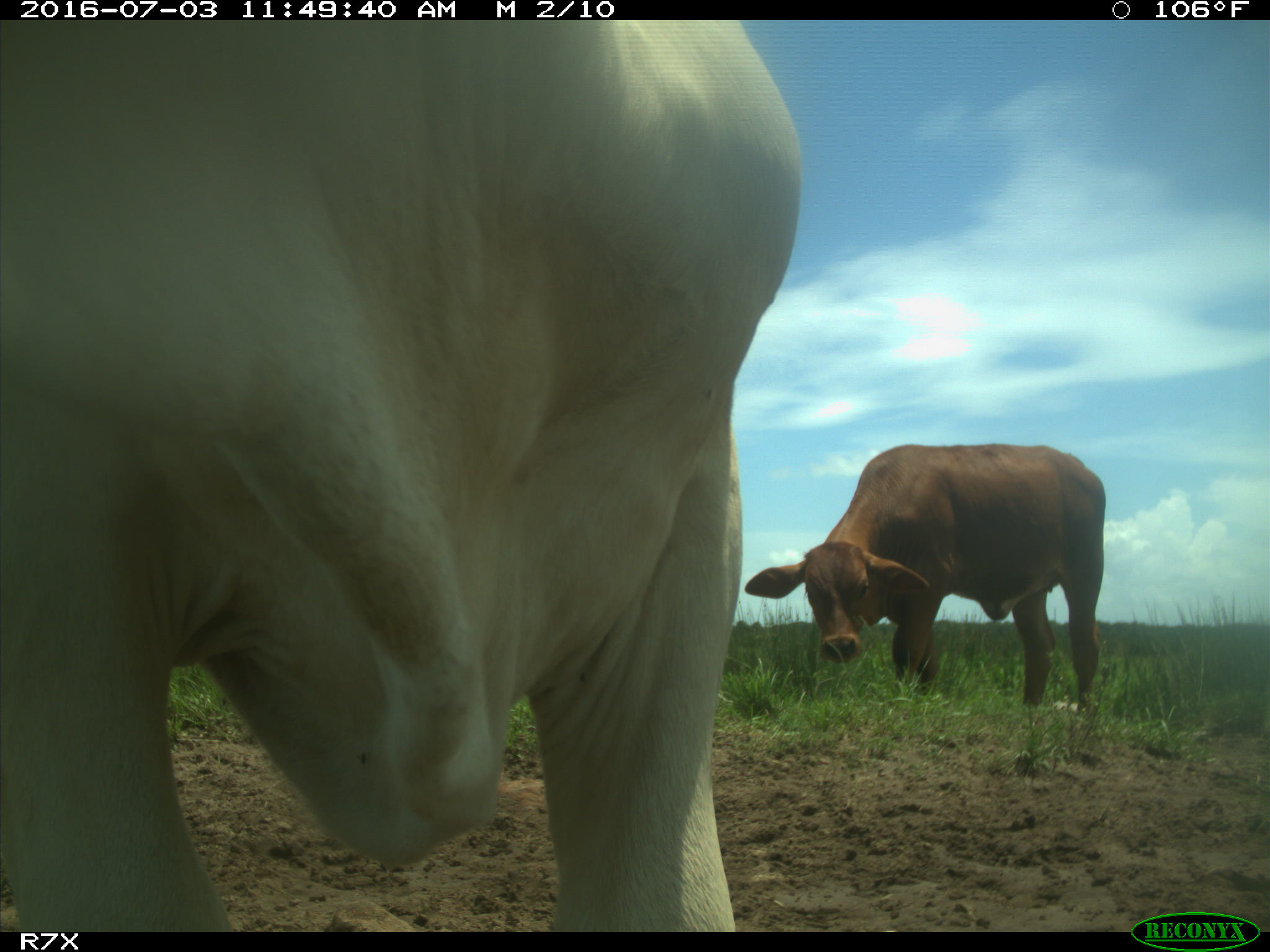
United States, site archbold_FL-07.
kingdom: Animalia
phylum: Chordata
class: Mammalia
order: Artiodactyla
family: Bovidae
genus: Bos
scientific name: Bos taurus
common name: domestic cow